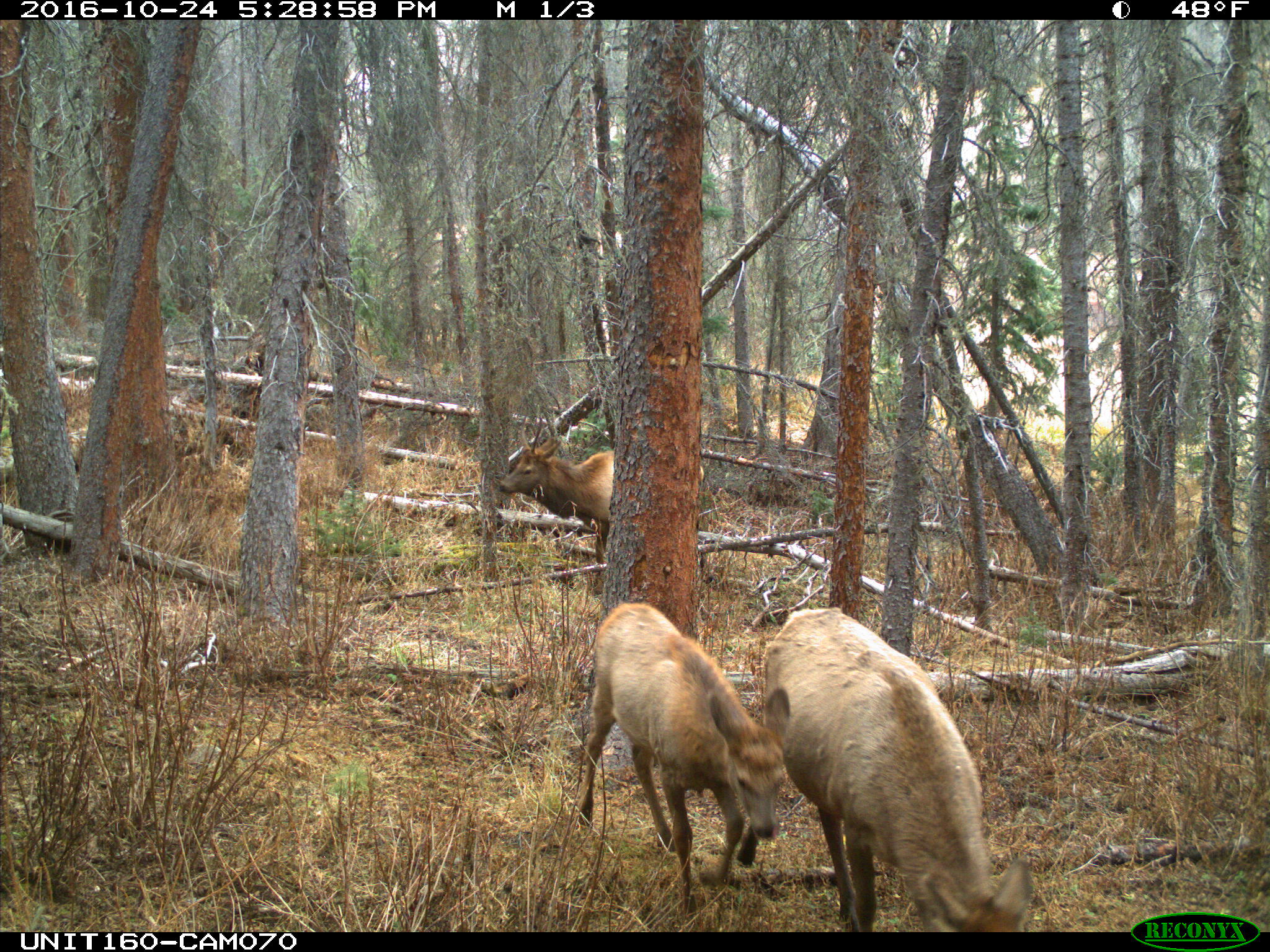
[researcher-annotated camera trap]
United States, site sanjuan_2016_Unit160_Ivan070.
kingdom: Animalia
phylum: Chordata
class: Mammalia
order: Artiodactyla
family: Cervidae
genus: Cervus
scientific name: Cervus elaphus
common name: red deer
Cervus elaphus (red deer).